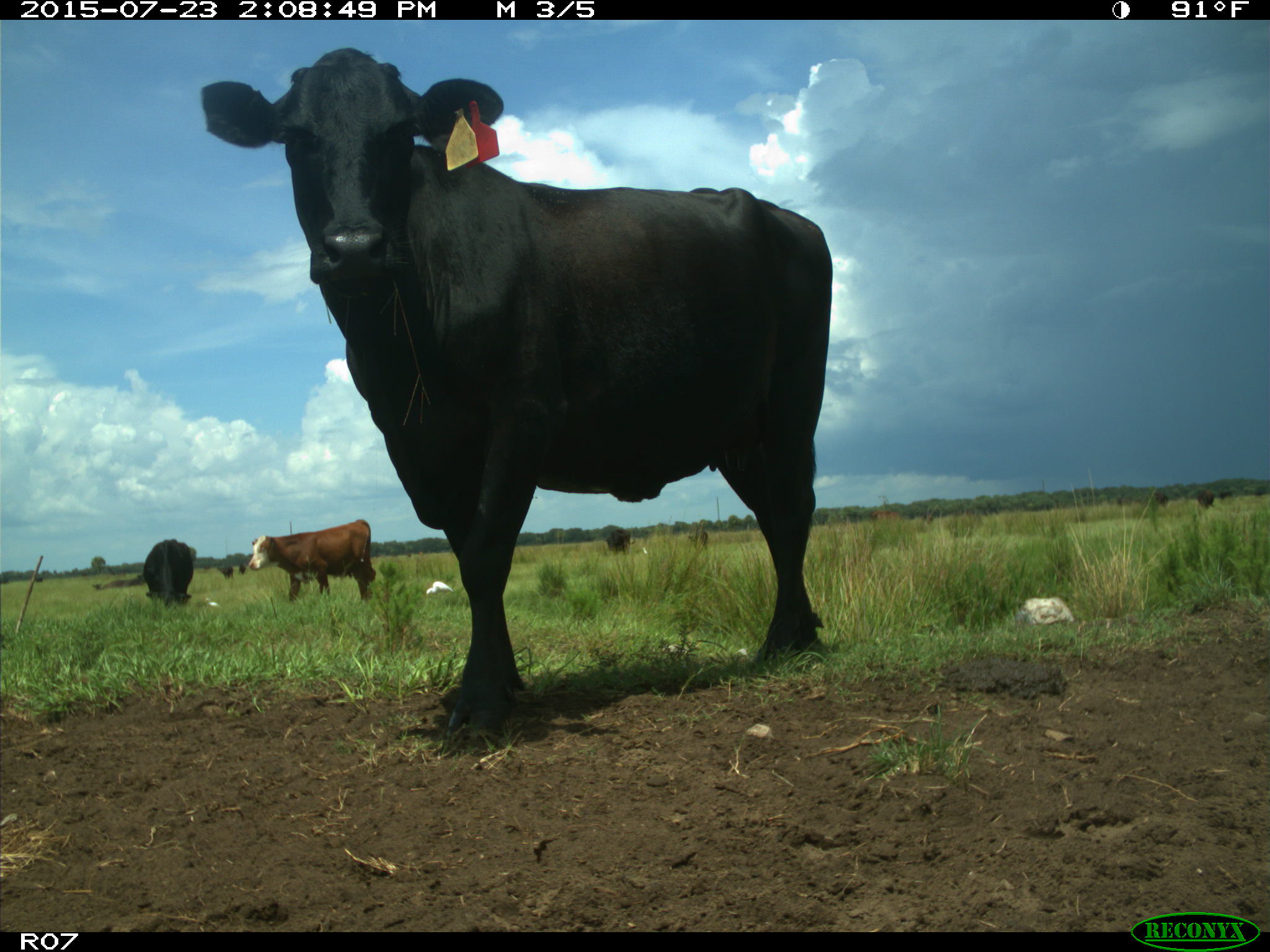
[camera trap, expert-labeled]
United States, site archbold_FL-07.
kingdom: Animalia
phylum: Chordata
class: Mammalia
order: Artiodactyla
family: Bovidae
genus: Bos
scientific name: Bos taurus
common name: domestic cow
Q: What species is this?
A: Bos taurus (domestic cow).